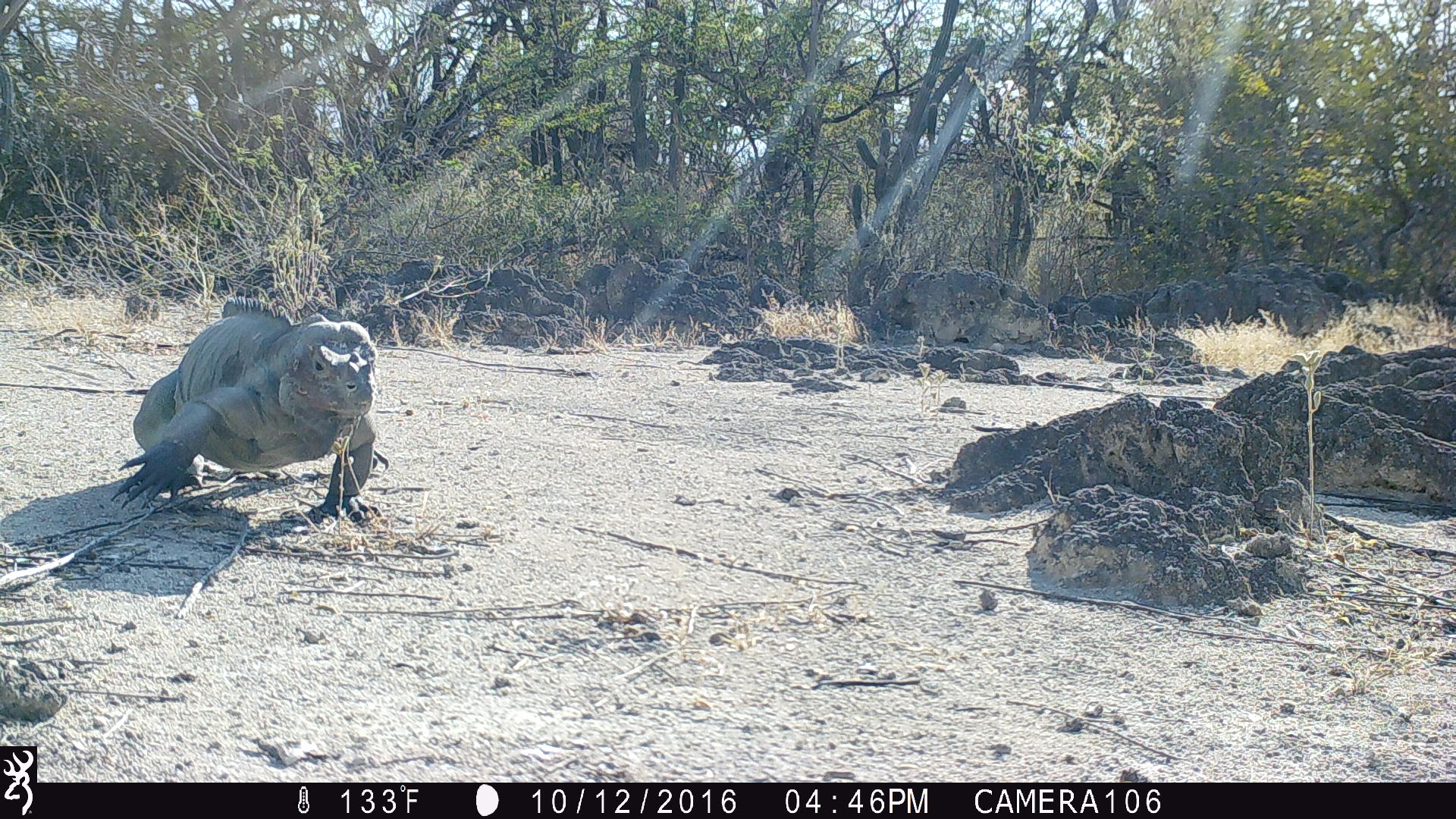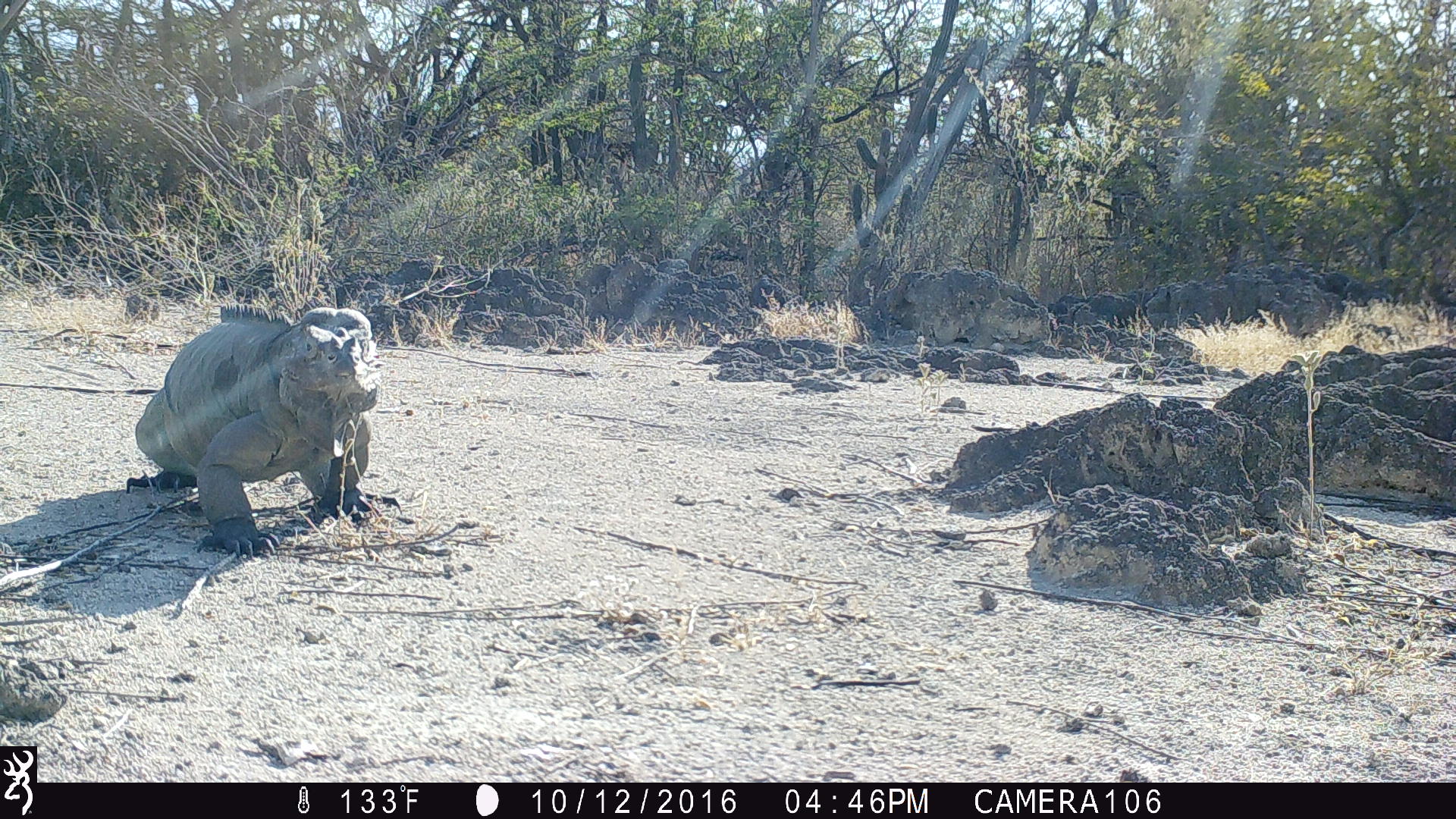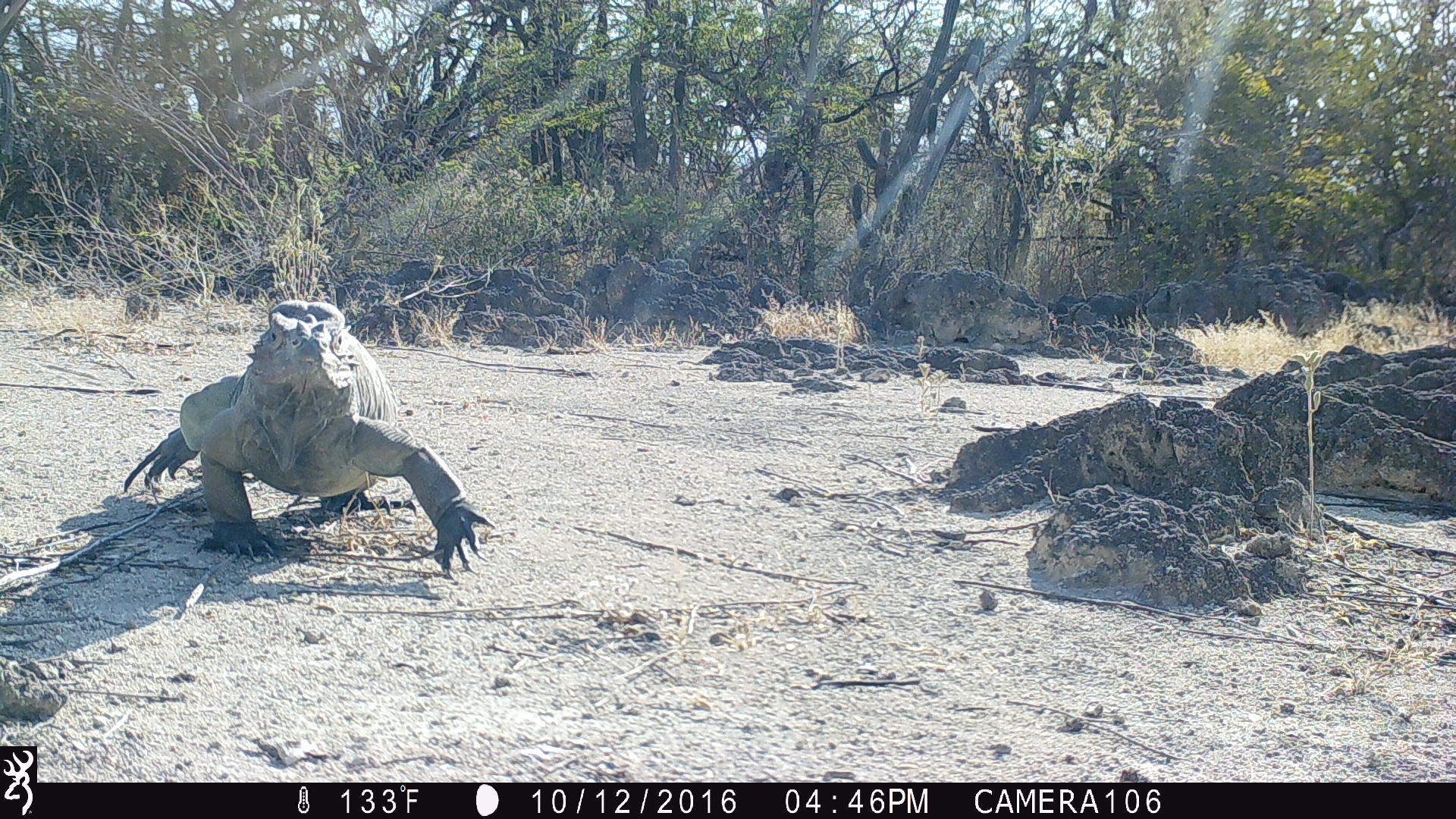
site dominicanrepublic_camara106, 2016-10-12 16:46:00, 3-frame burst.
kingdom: Animalia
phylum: Chordata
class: Reptilia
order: Squamata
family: Iguanidae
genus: Iguana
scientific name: Iguana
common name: typical iguanas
Iguana (typical iguanas).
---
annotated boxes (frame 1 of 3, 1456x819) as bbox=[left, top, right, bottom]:
iguana: bbox=[109, 294, 385, 527]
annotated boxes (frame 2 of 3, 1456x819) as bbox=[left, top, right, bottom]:
iguana: bbox=[131, 303, 378, 556]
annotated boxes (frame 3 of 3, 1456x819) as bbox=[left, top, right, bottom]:
iguana: bbox=[122, 300, 493, 573]